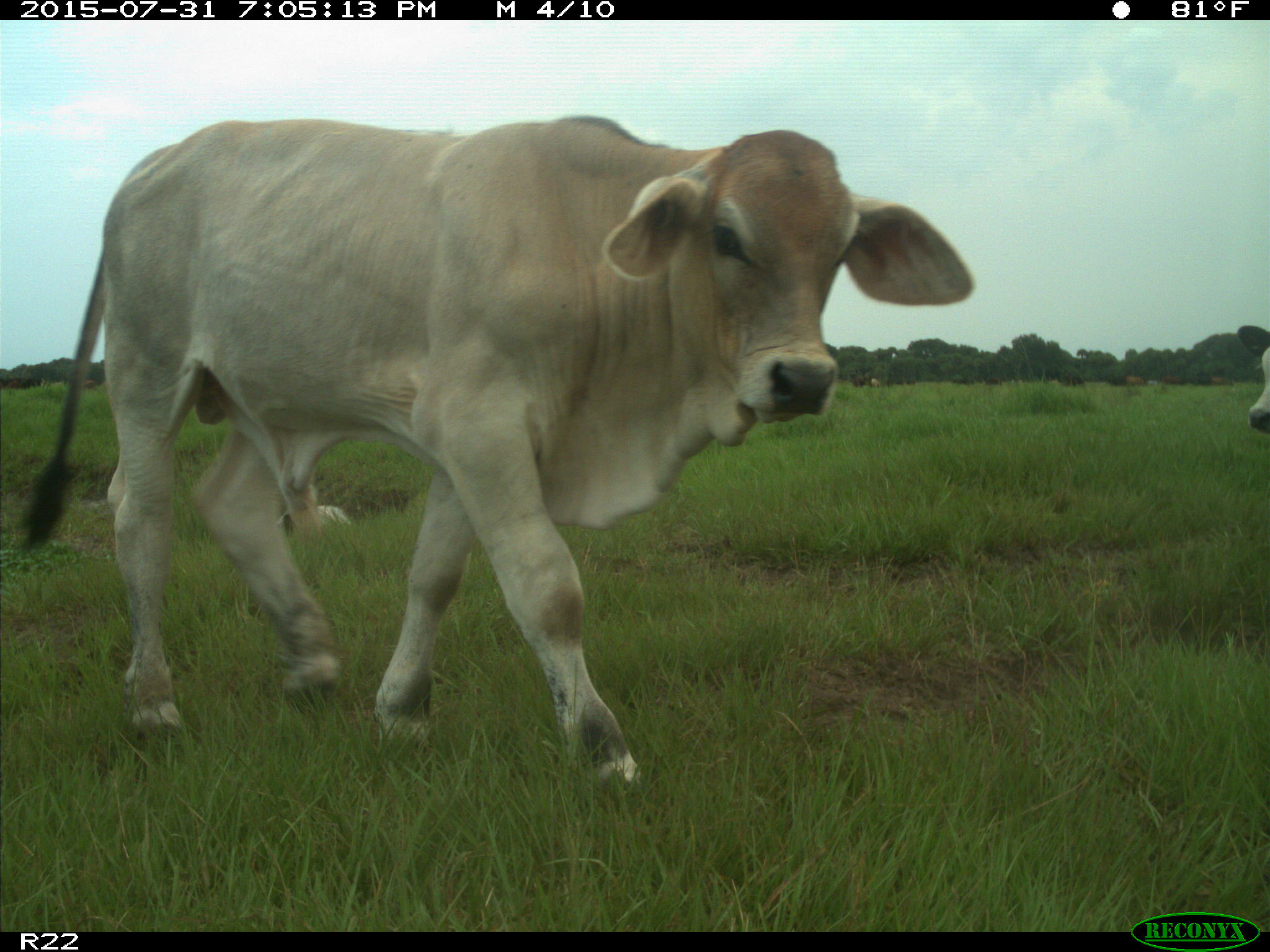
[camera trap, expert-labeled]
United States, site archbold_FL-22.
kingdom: Animalia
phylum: Chordata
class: Mammalia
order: Artiodactyla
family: Bovidae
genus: Bos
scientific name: Bos taurus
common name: domestic cow